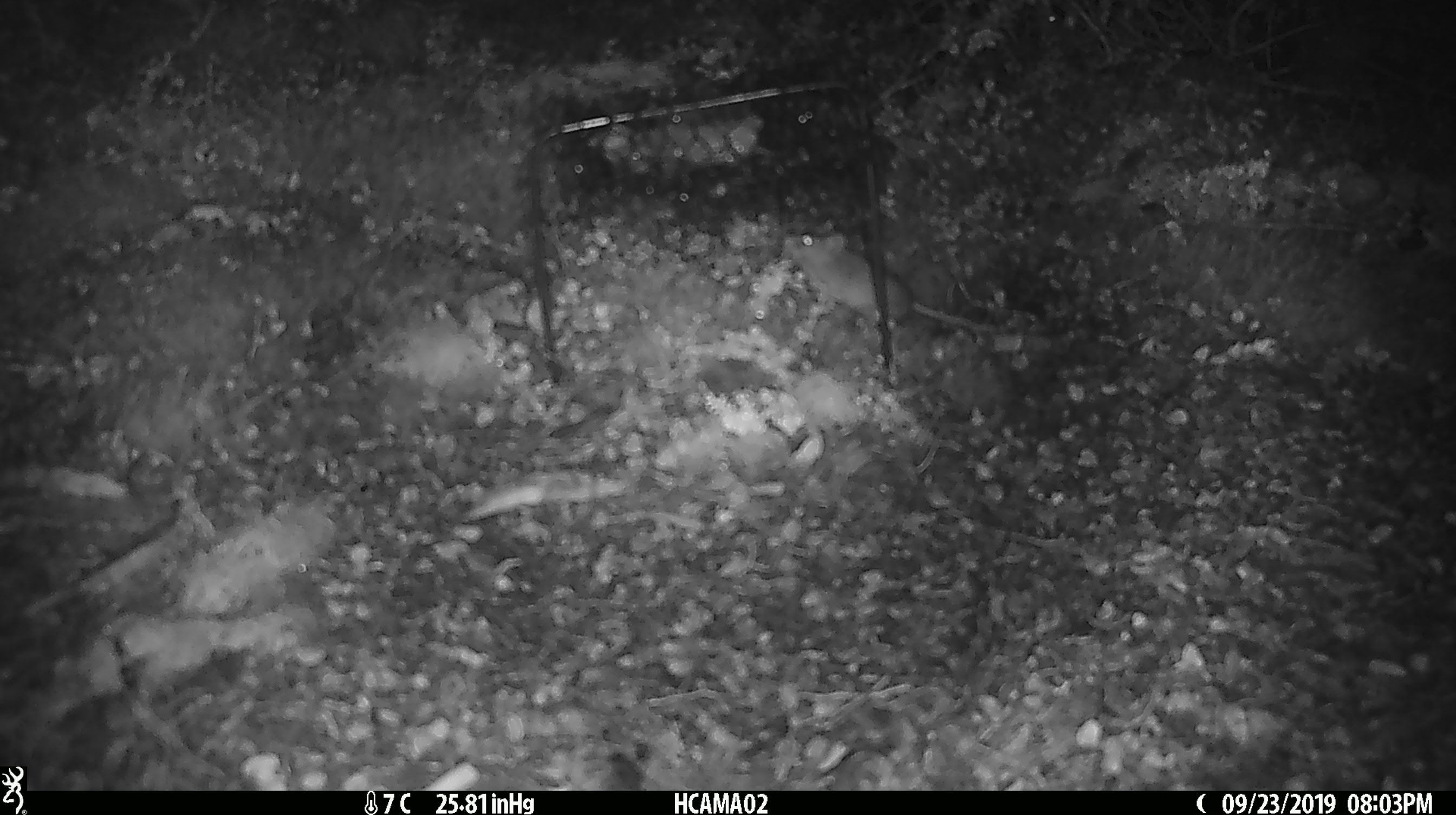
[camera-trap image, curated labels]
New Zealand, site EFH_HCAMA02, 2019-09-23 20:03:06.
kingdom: Animalia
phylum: Chordata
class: Mammalia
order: Rodentia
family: Muridae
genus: Mus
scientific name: Mus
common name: mouse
Mouse (Mus).